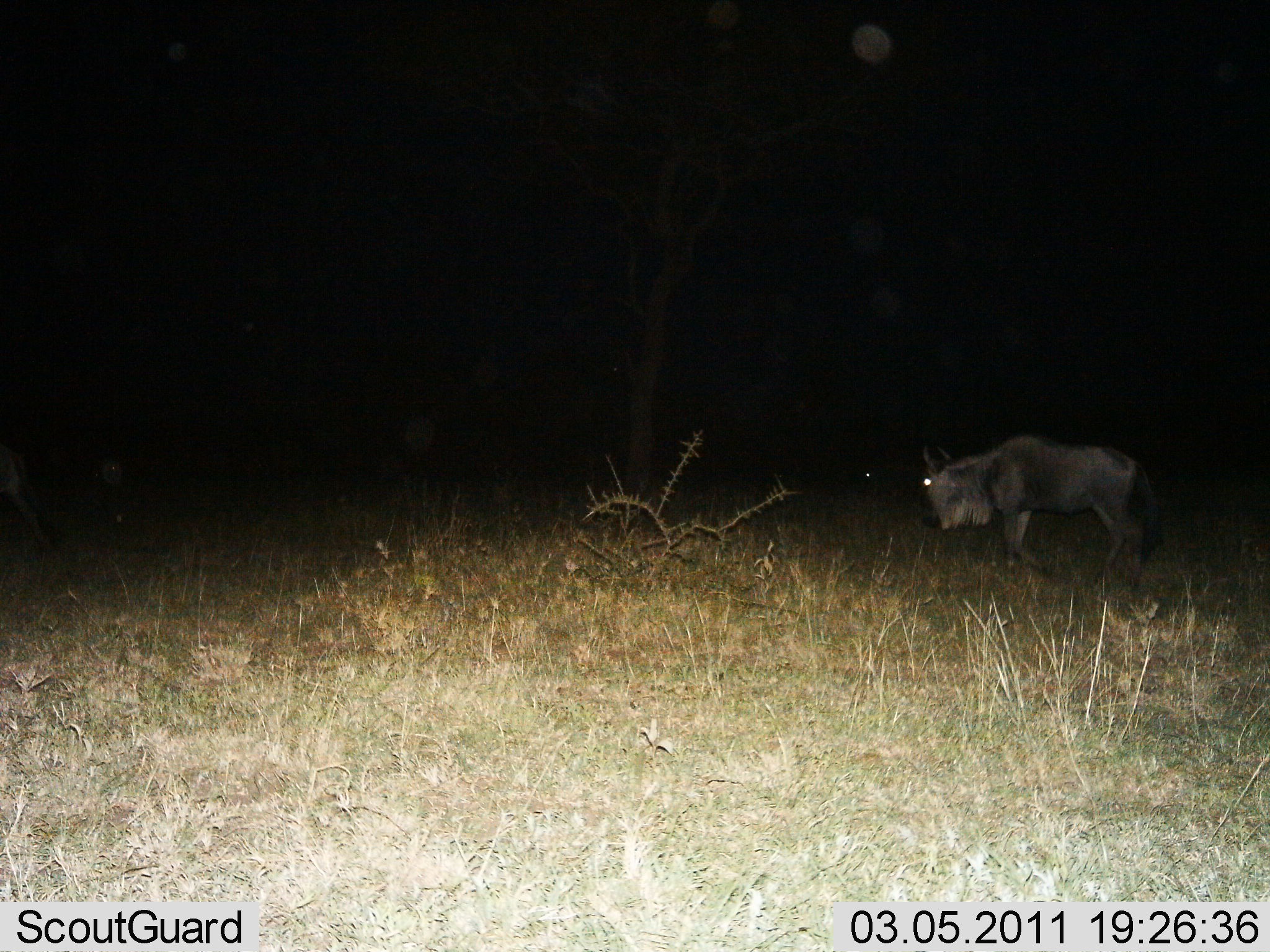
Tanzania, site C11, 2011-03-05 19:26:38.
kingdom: Animalia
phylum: Chordata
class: Mammalia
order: Artiodactyla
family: Bovidae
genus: Connochaetes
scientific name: Connochaetes taurinus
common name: blue wildebeest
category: wildebeest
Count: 1.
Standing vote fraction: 31%.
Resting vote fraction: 0%.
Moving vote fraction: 62%.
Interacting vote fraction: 0%.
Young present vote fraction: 0%.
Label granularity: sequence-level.